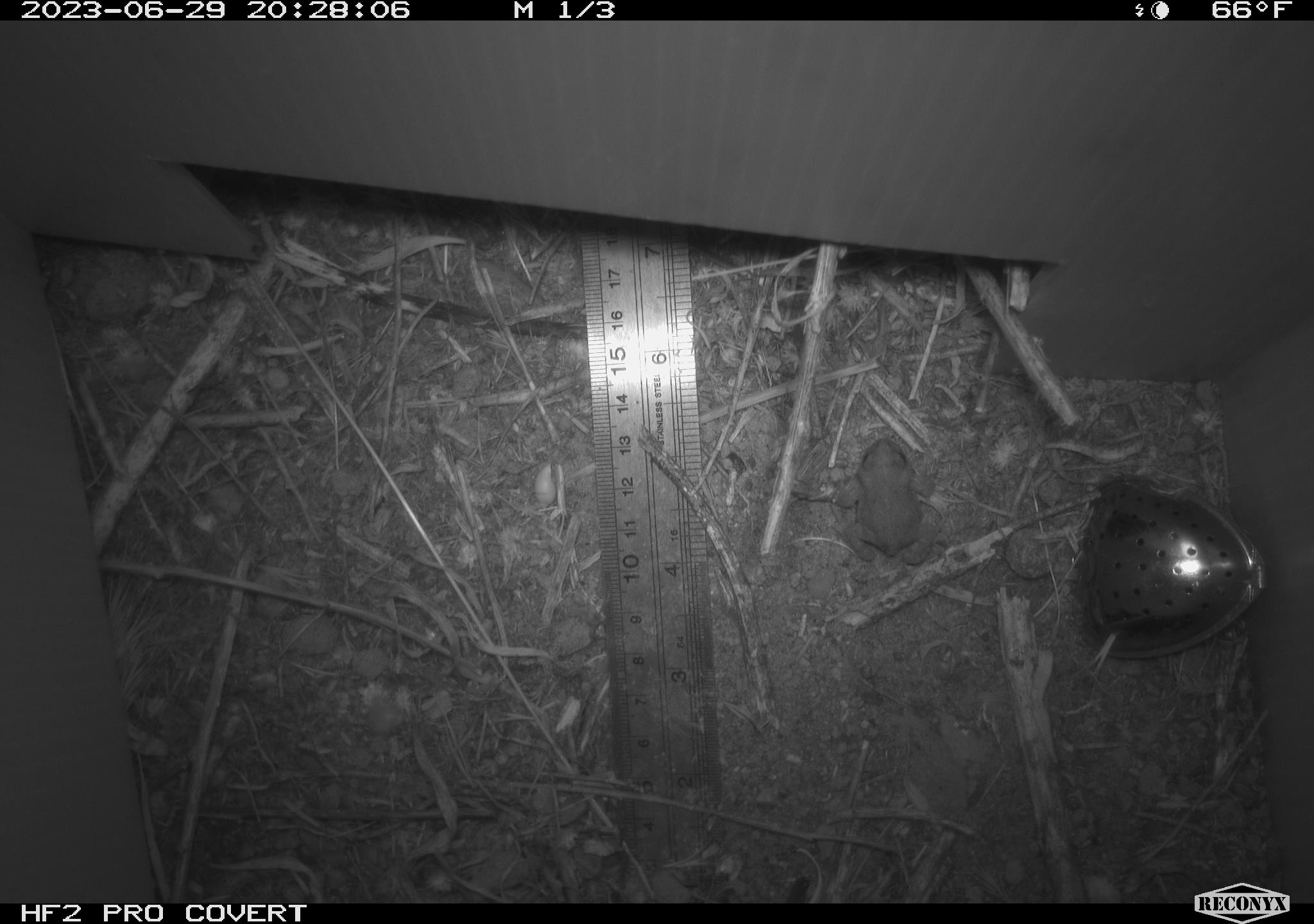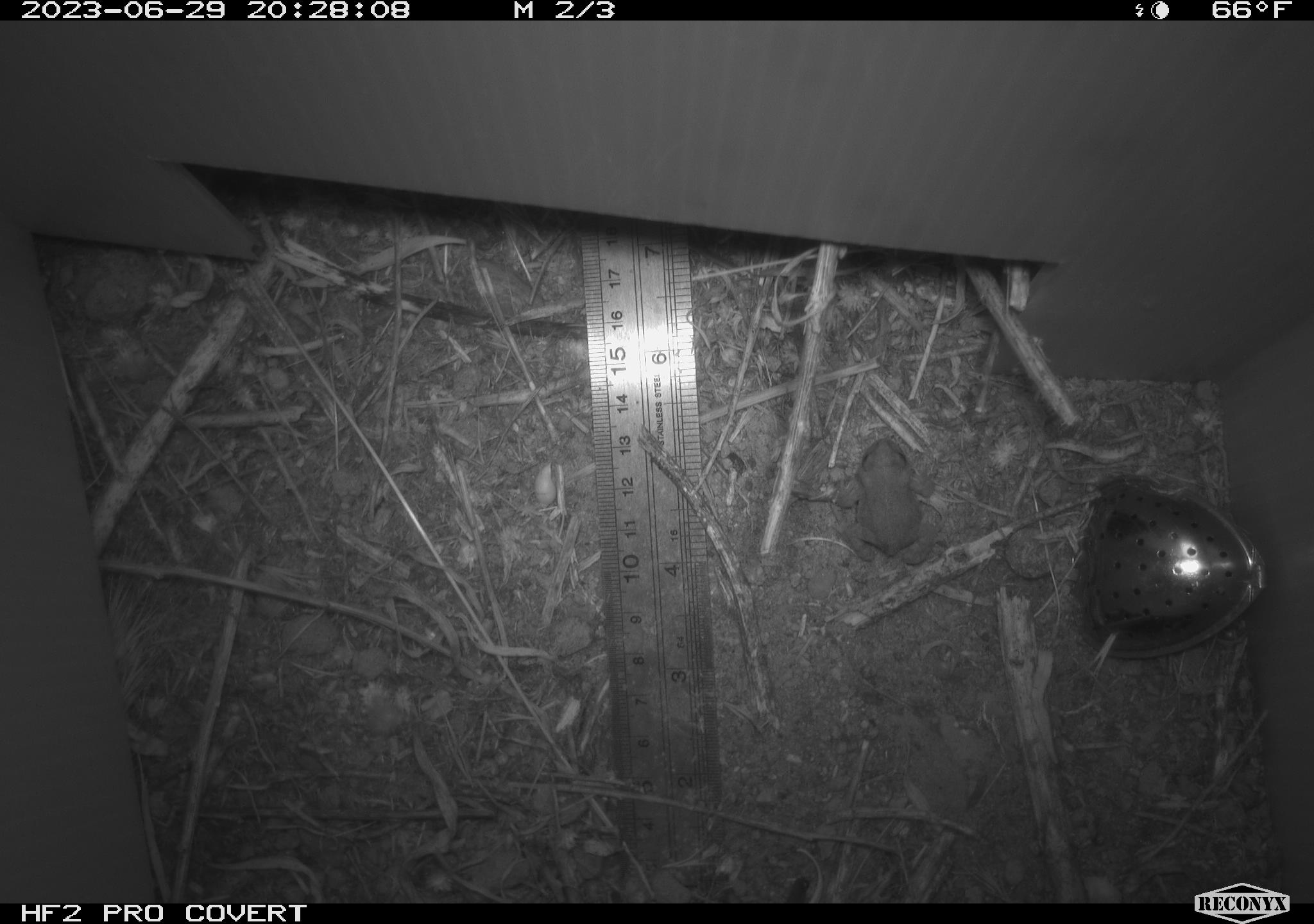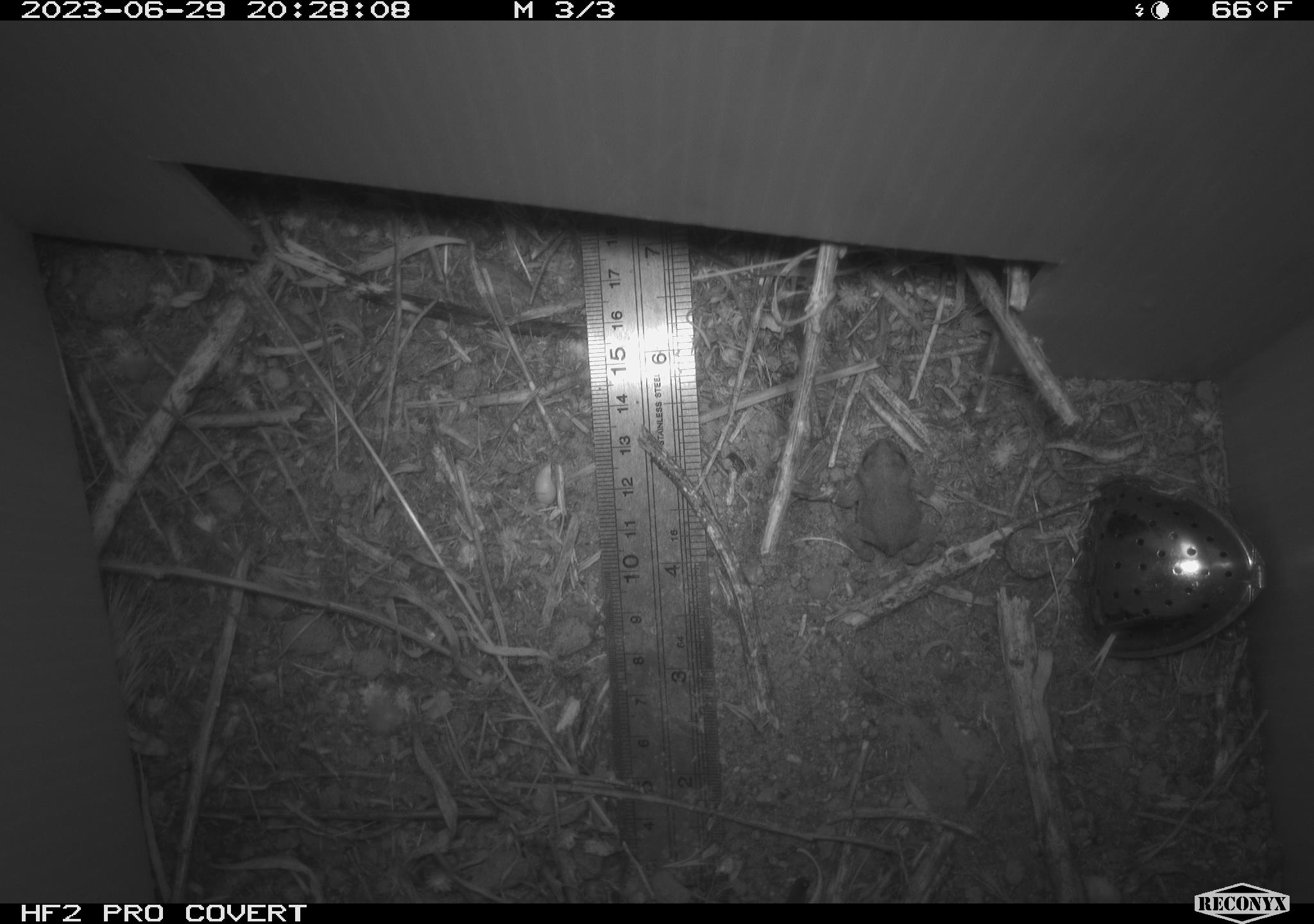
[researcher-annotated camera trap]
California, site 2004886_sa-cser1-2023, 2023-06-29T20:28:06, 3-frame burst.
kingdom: Animalia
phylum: Chordata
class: Amphibia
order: Anura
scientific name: Anura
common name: frogs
Frogs (Anura).